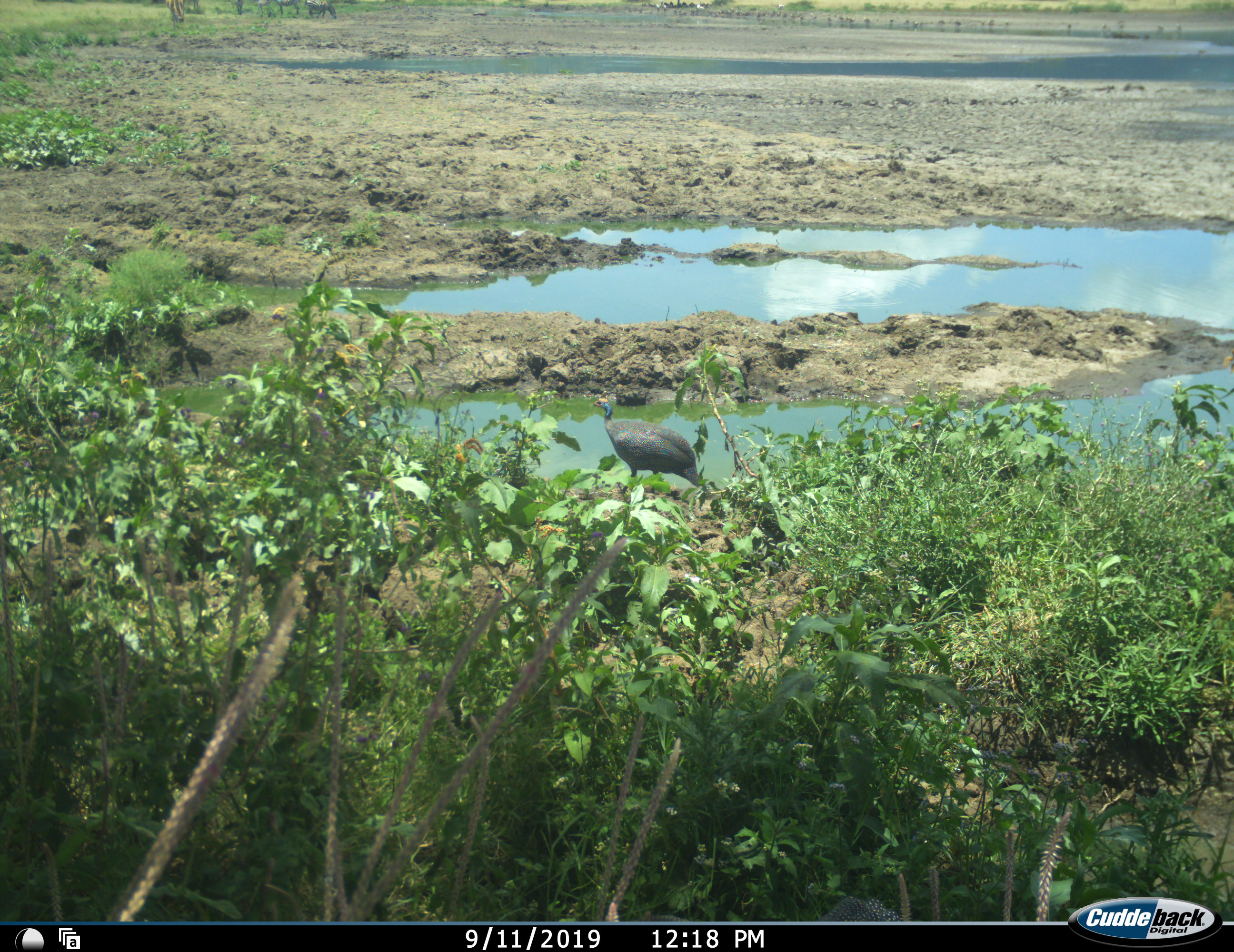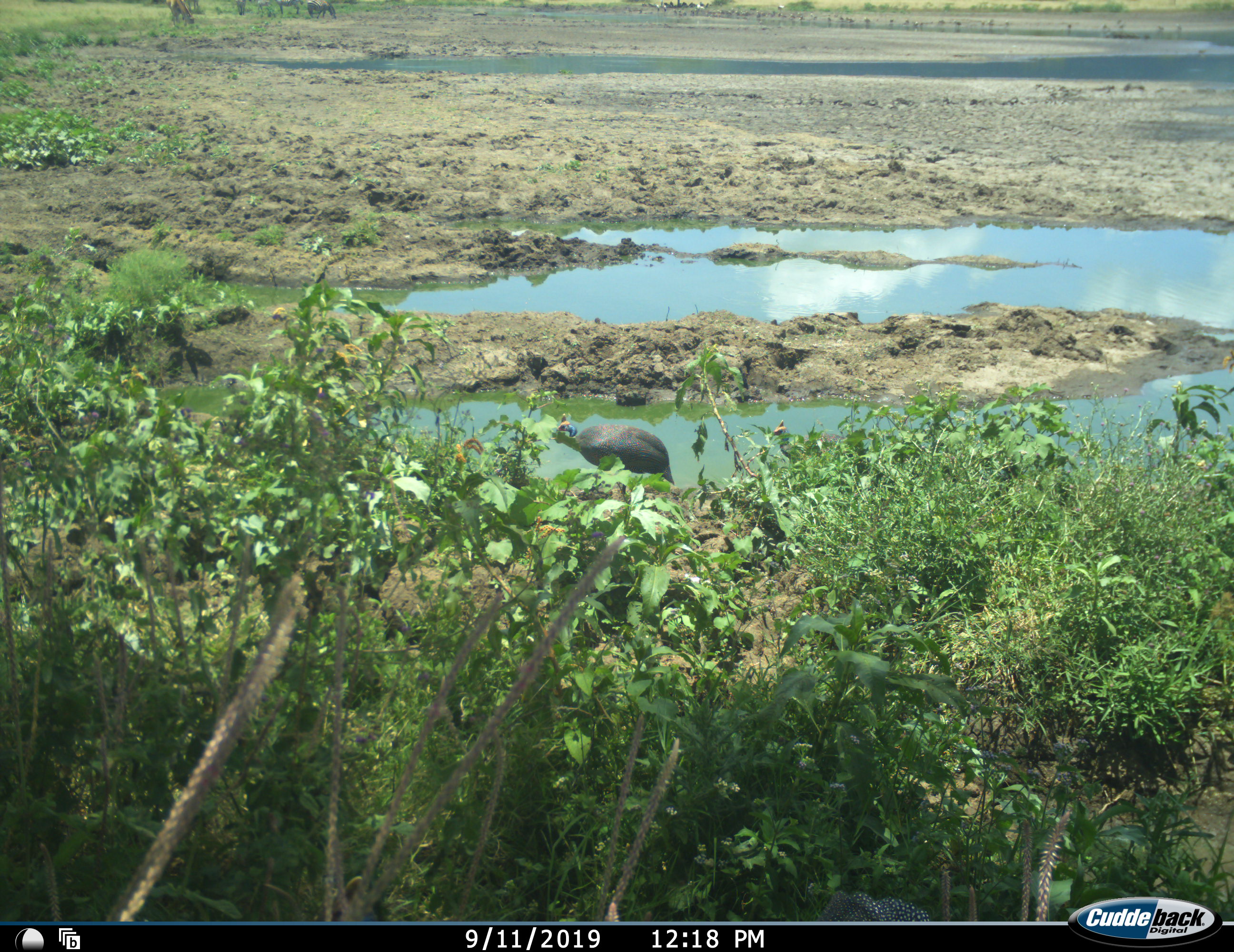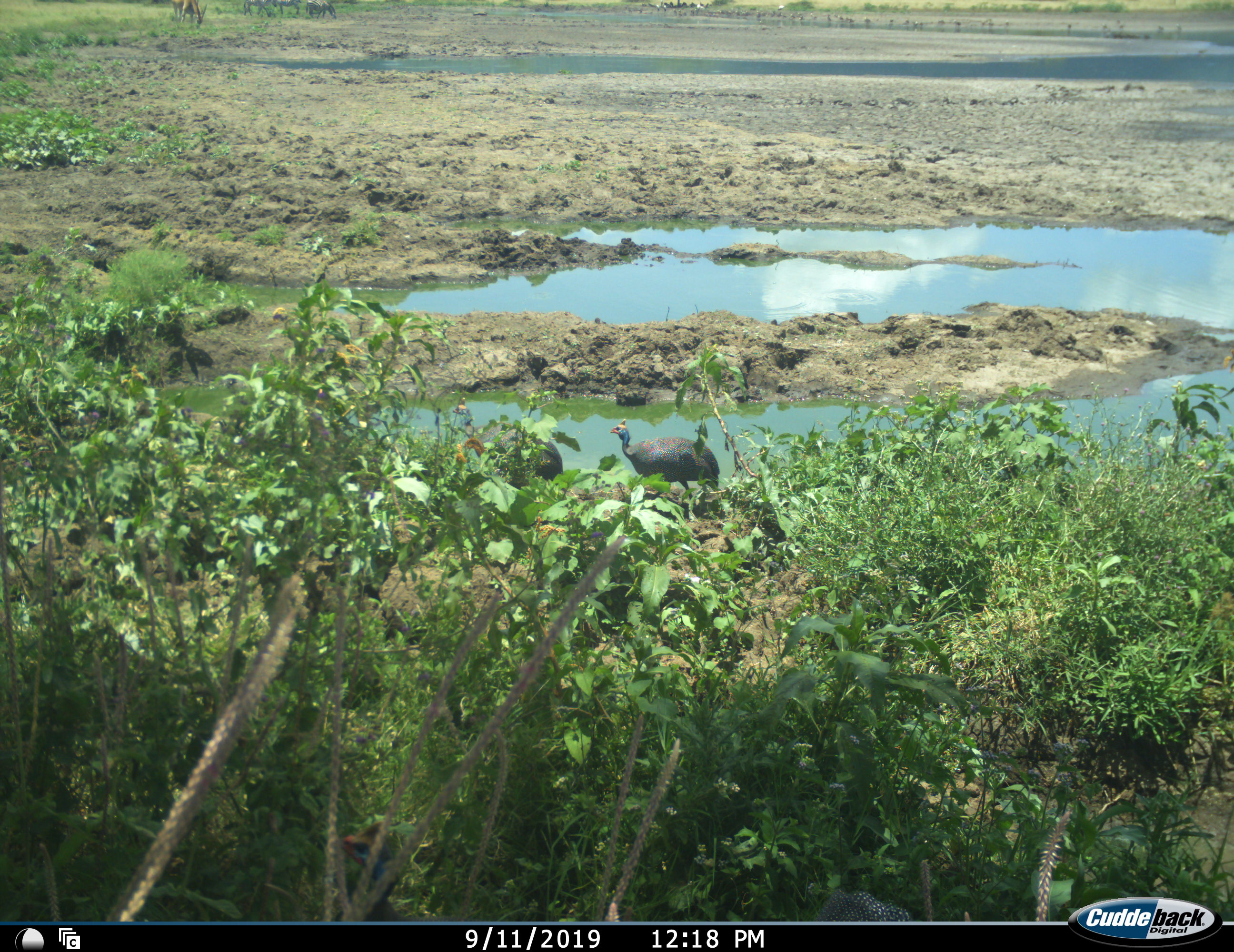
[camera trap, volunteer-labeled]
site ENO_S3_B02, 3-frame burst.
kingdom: Animalia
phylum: Chordata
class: Aves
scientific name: Aves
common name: bird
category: birdother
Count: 2.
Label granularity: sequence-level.